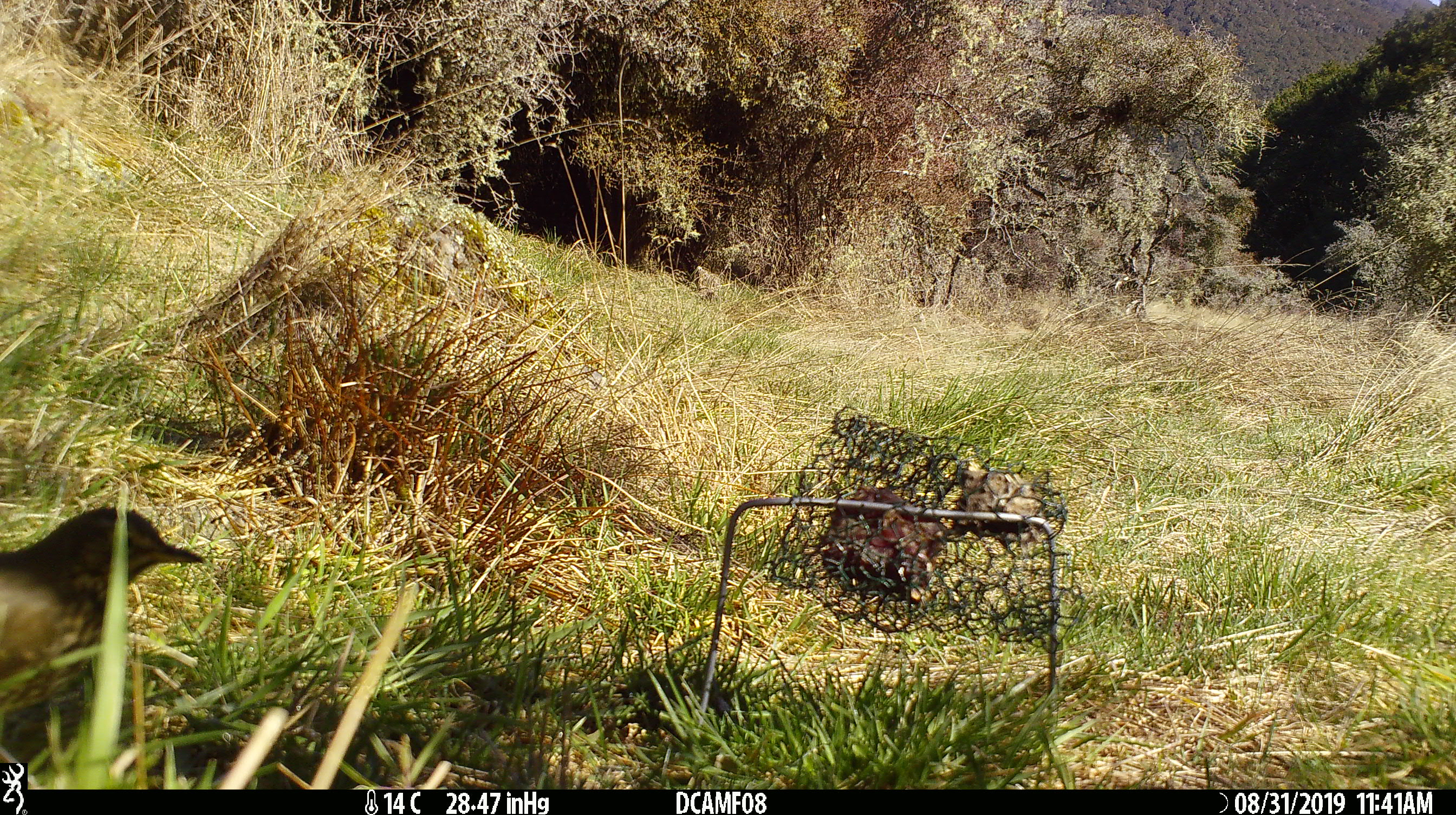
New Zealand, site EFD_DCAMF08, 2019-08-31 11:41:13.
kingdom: Animalia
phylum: Chordata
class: Aves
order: Passeriformes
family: Turdidae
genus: Turdus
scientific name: Turdus philomelos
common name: song thrush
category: thrush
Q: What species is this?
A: Thrush (song thrush) (Turdus philomelos).